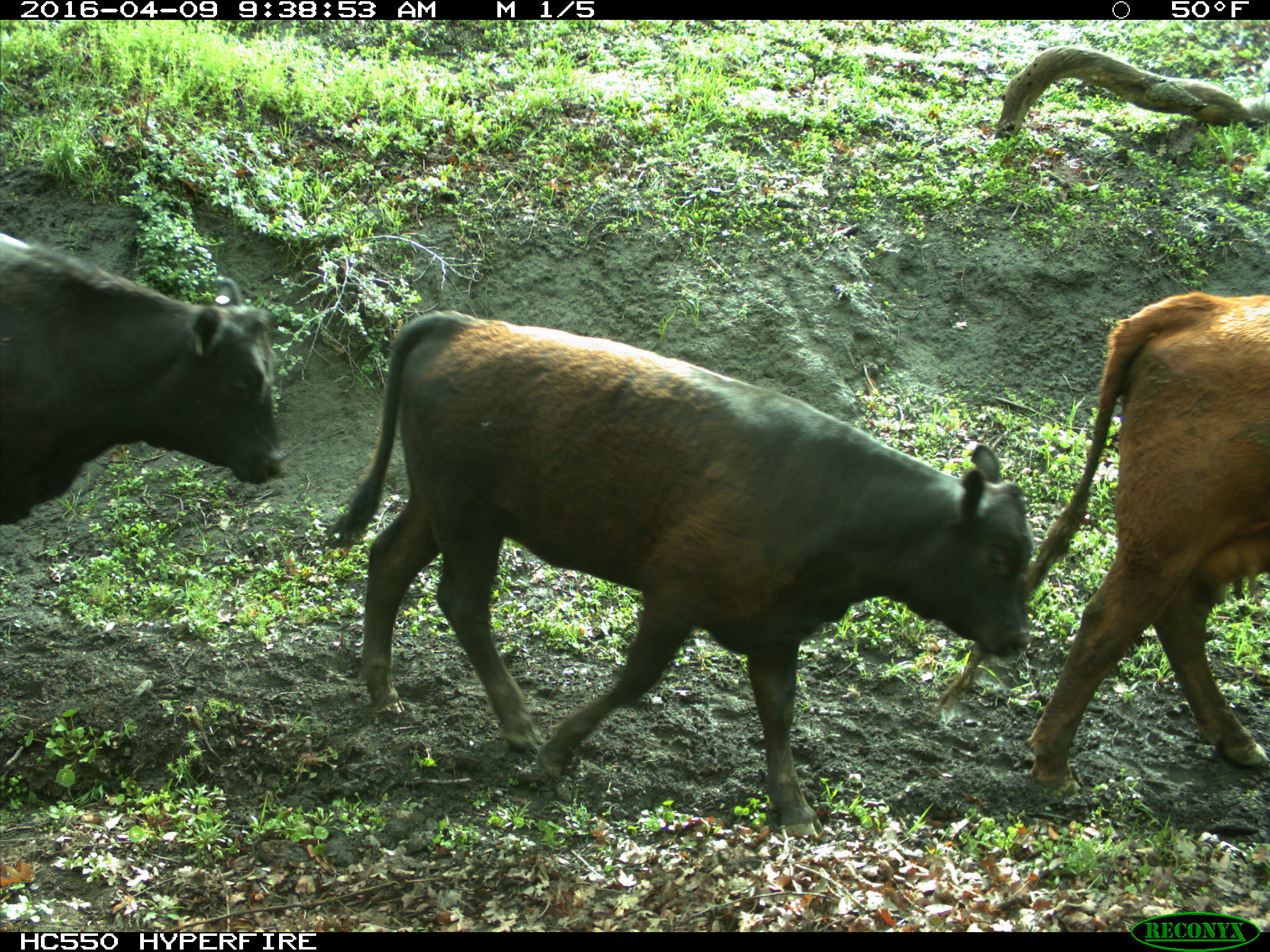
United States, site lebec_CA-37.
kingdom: Animalia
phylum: Chordata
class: Mammalia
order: Artiodactyla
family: Bovidae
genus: Bos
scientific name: Bos taurus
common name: domestic cow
Bos taurus (domestic cow).